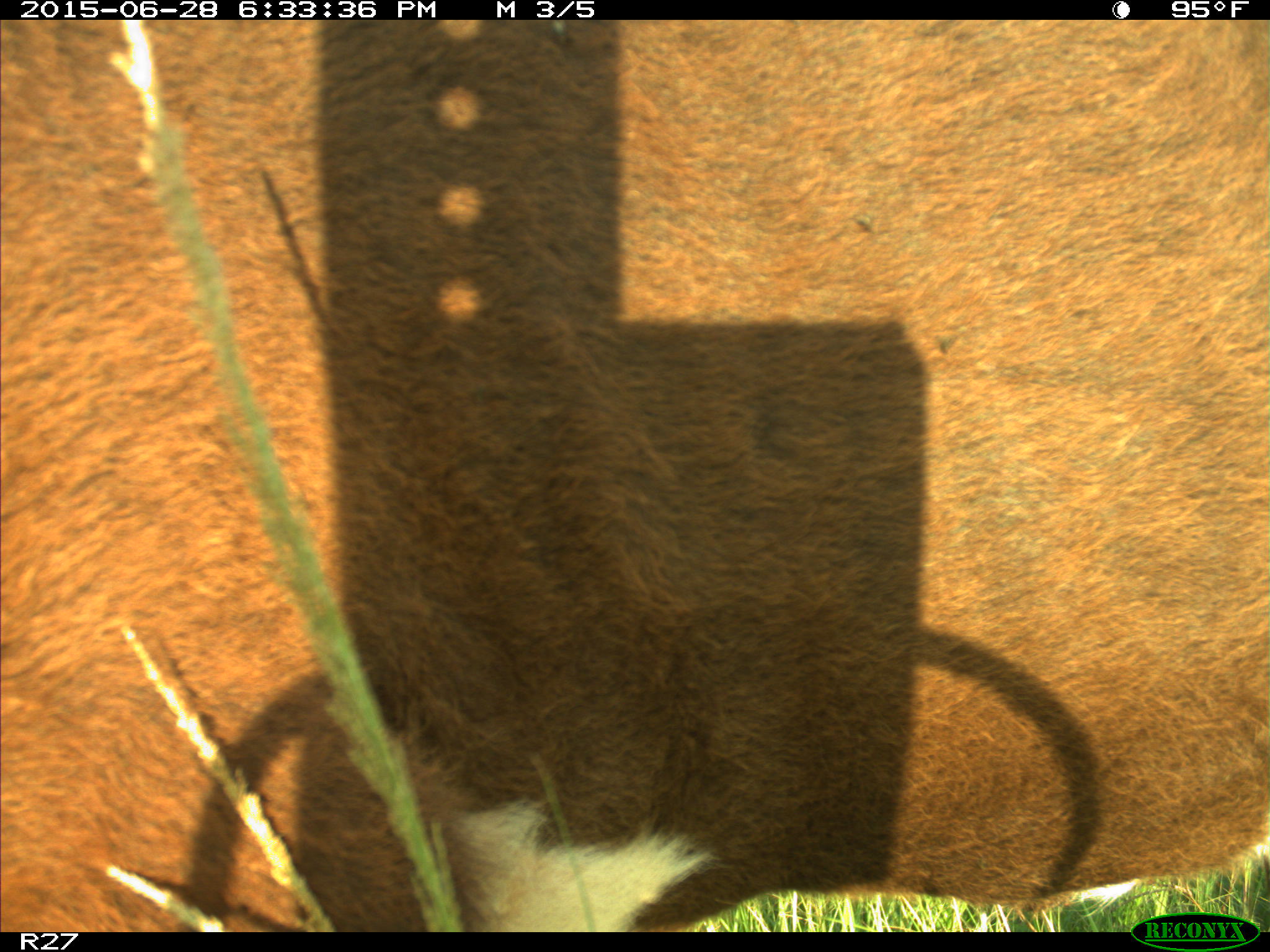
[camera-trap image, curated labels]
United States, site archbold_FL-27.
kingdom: Animalia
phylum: Chordata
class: Mammalia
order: Artiodactyla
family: Bovidae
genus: Bos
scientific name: Bos taurus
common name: domestic cow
Bos taurus (domestic cow).